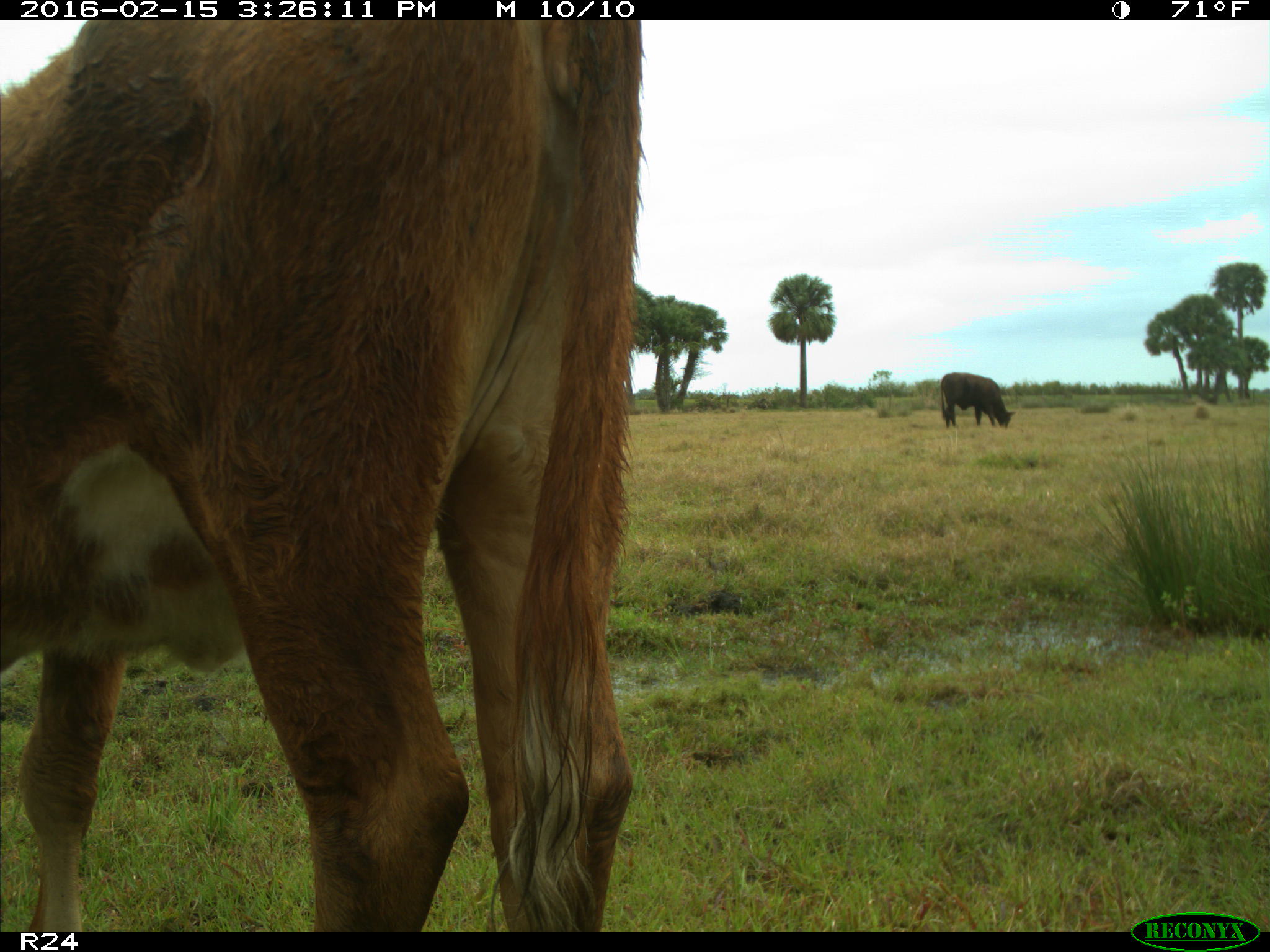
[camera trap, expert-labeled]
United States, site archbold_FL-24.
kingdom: Animalia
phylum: Chordata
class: Mammalia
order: Artiodactyla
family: Bovidae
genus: Bos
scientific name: Bos taurus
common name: domestic cow